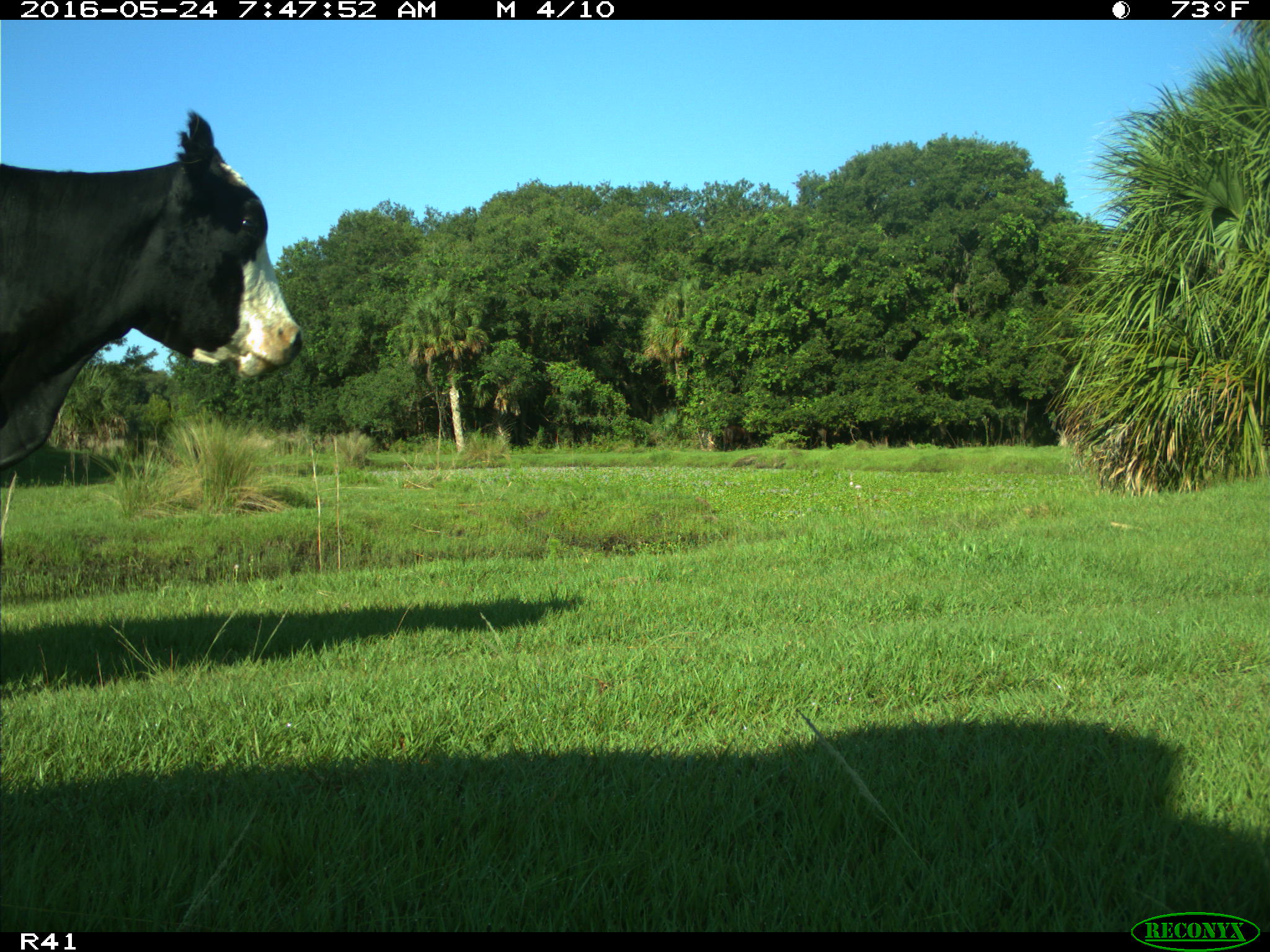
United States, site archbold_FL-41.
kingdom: Animalia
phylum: Chordata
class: Mammalia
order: Artiodactyla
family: Bovidae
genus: Bos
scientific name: Bos taurus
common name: domestic cow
Bos taurus (domestic cow).